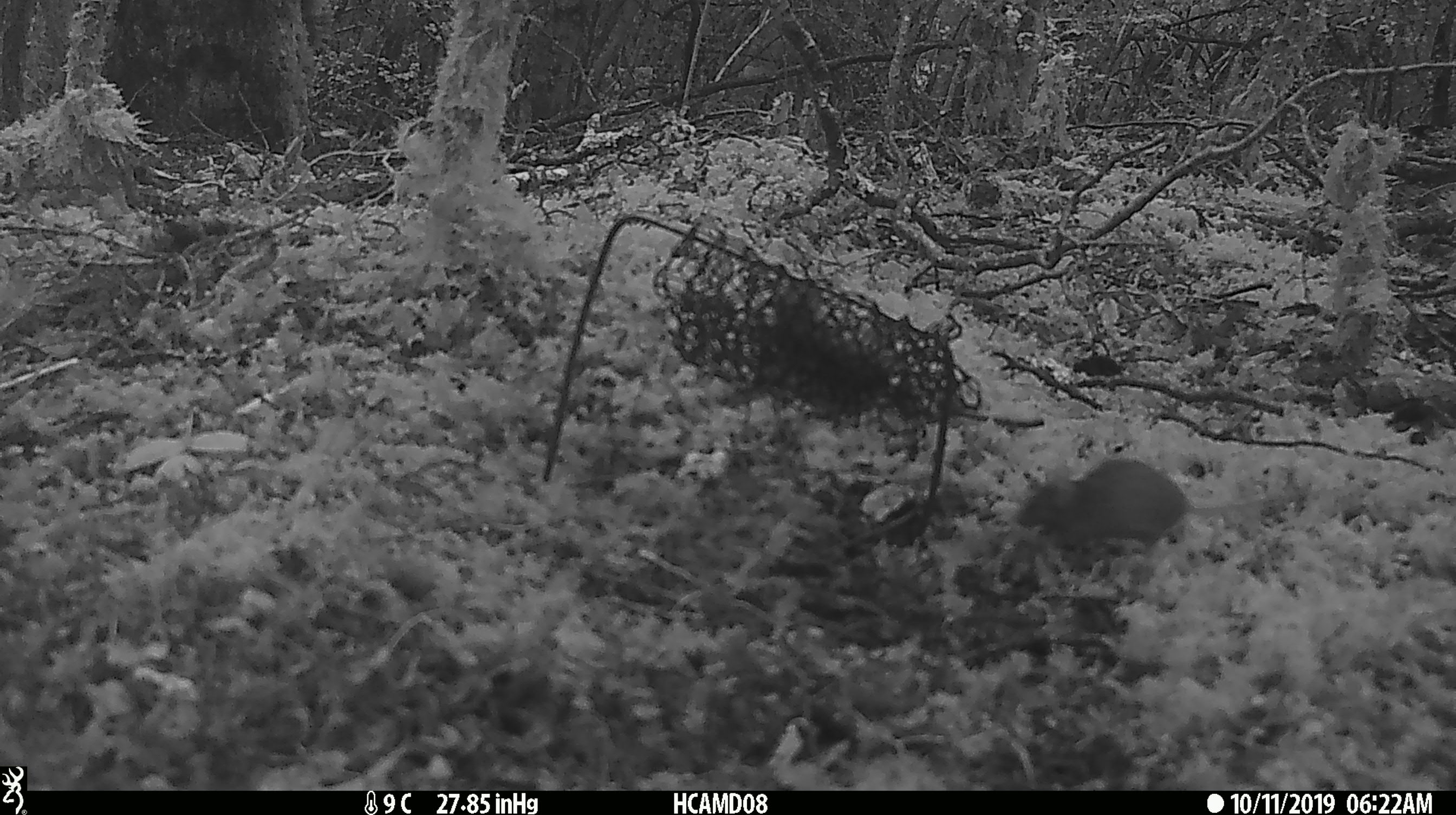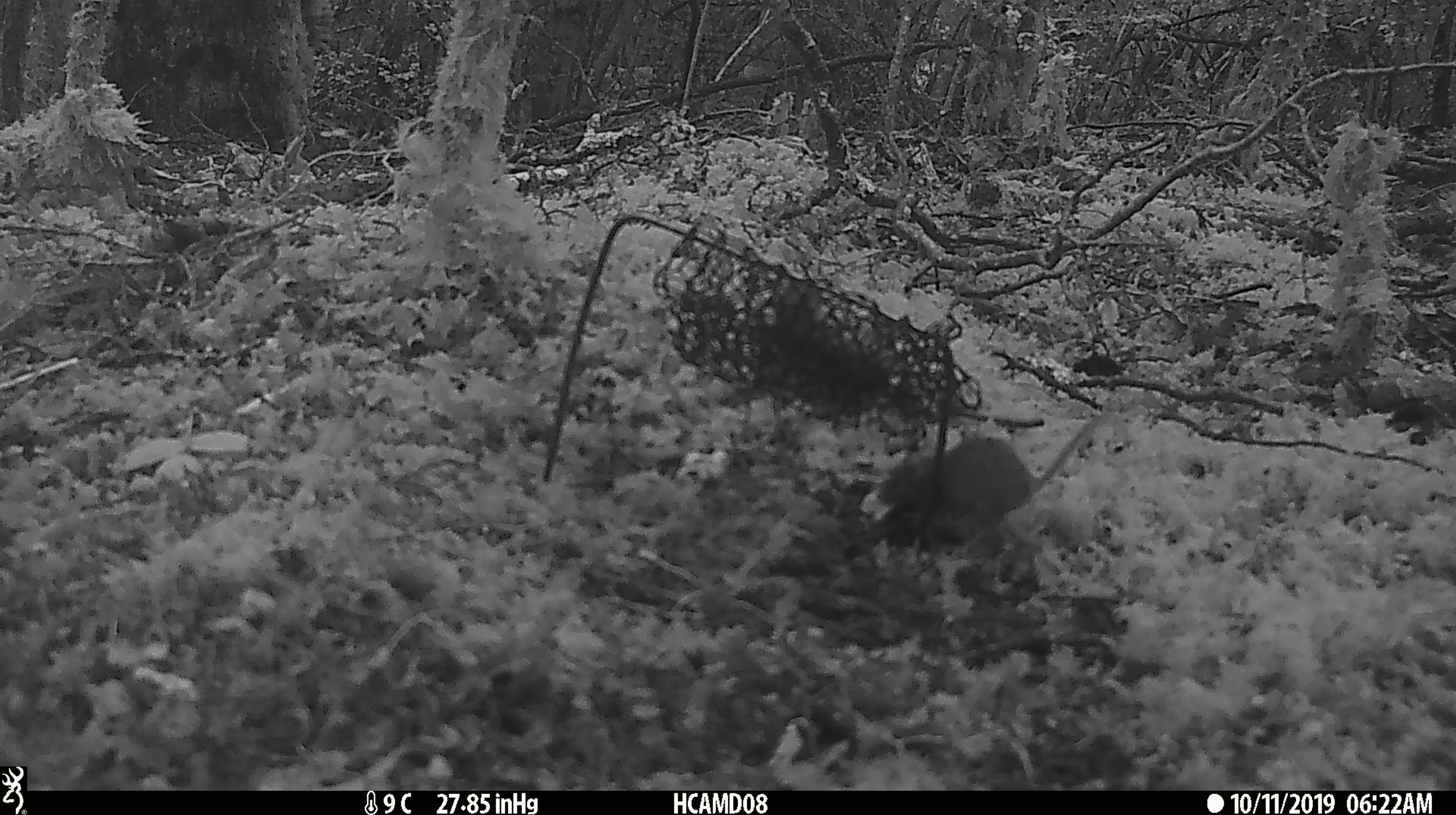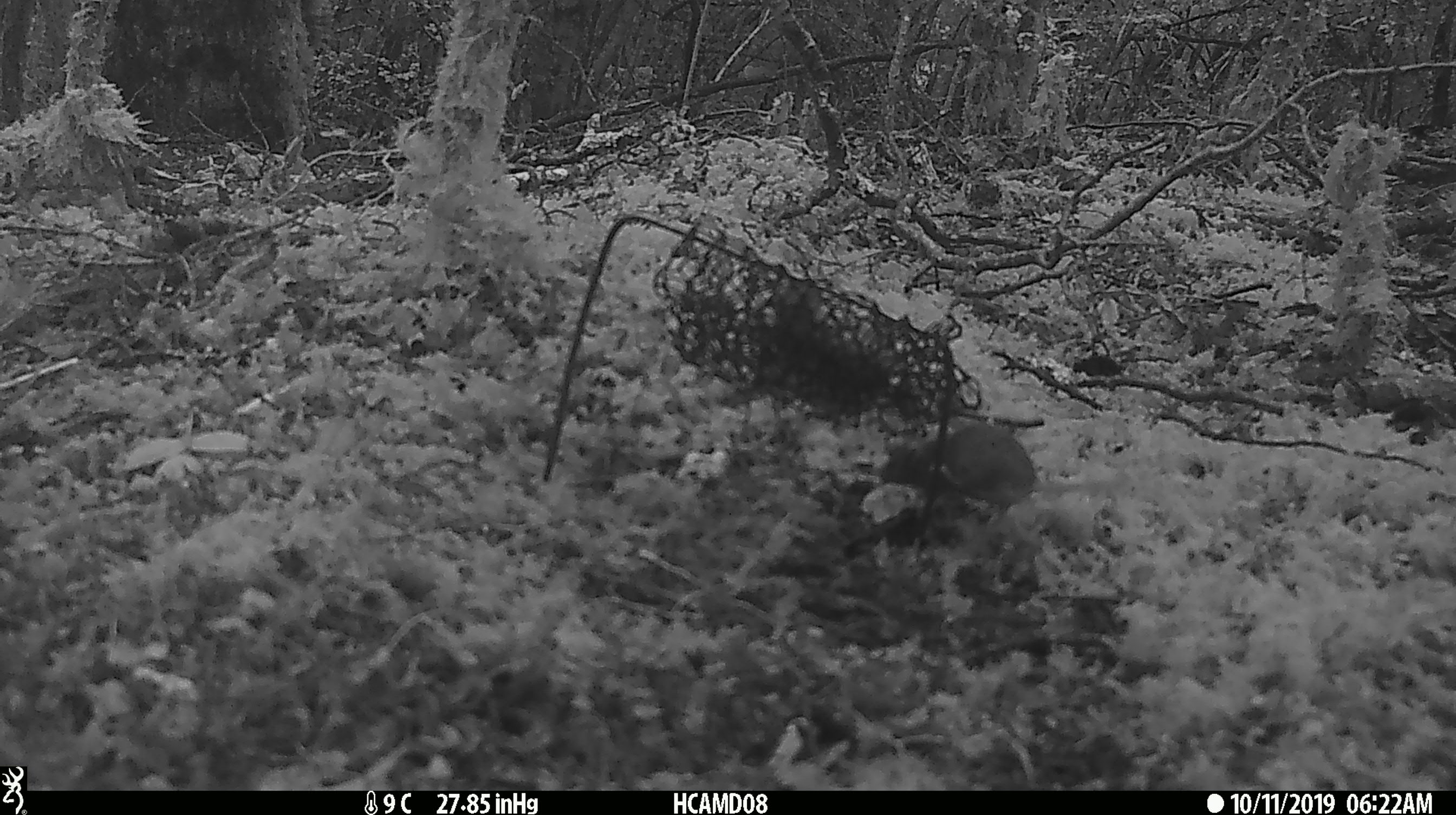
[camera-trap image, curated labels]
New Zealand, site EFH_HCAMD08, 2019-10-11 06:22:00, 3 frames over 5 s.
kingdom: Animalia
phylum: Chordata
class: Mammalia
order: Rodentia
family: Muridae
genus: Mus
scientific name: Mus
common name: mouse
Mouse (Mus).